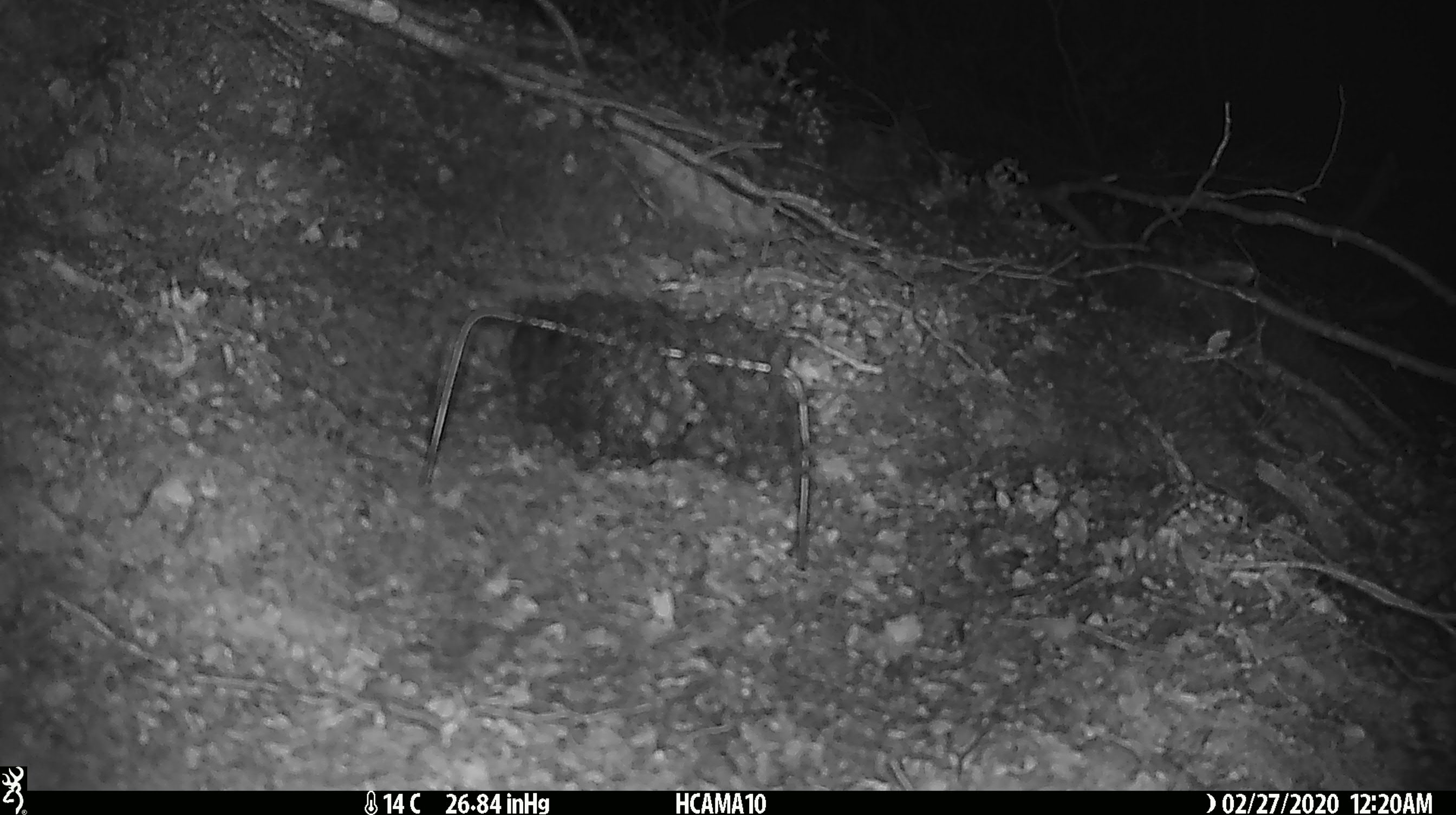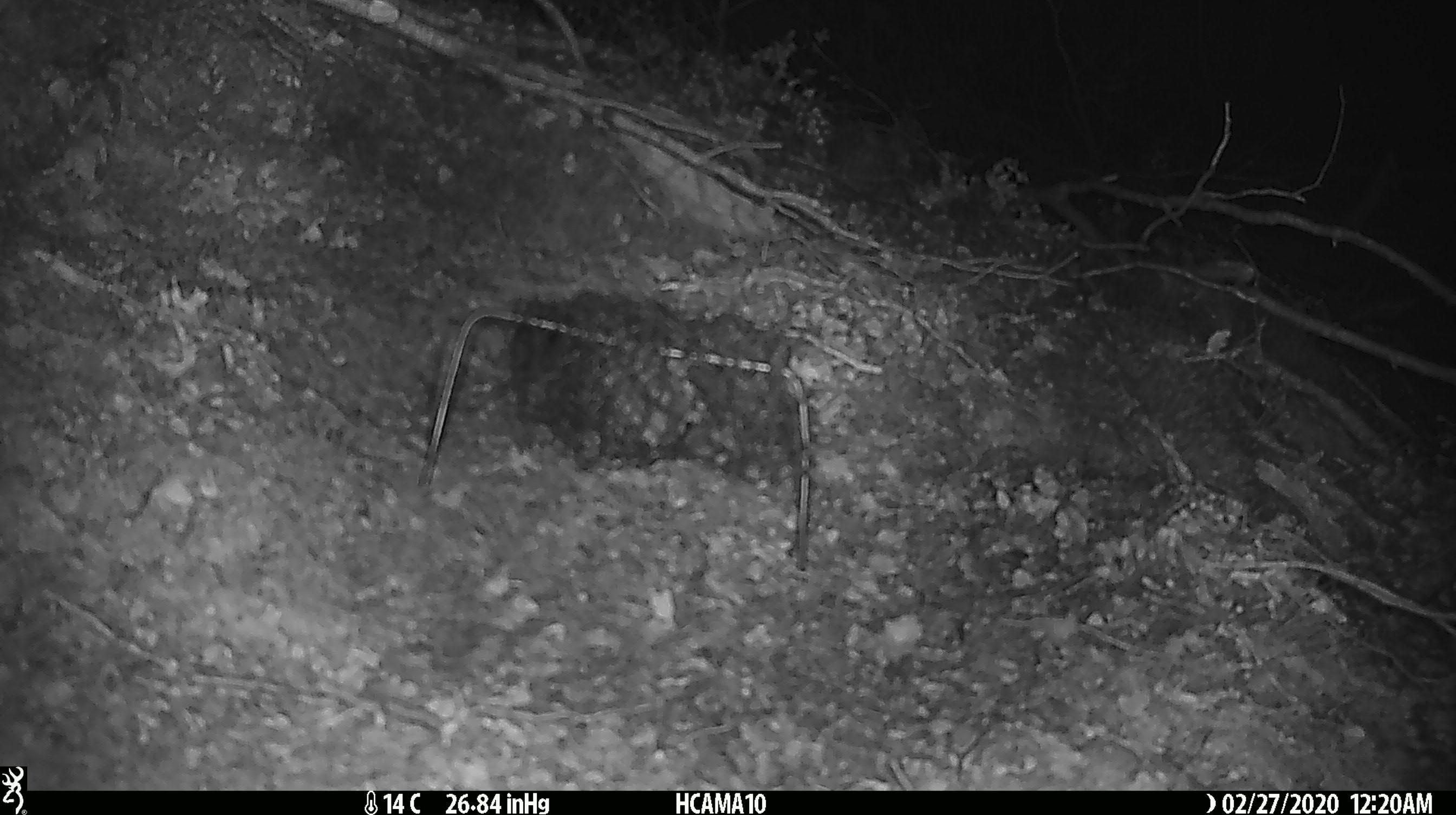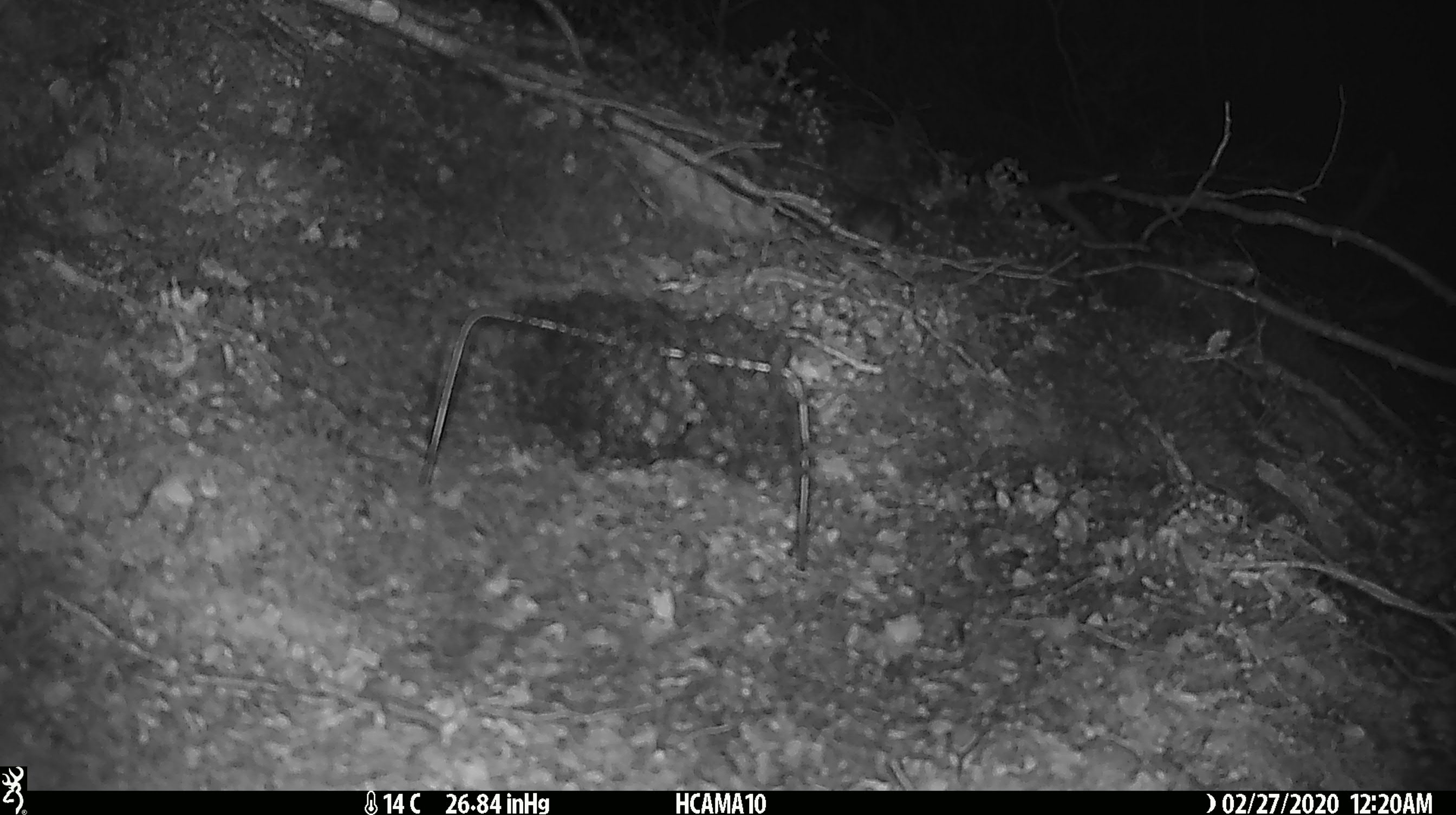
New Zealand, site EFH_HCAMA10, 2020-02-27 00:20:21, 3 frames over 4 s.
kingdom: Animalia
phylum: Chordata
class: Mammalia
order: Rodentia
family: Muridae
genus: Mus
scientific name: Mus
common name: mouse